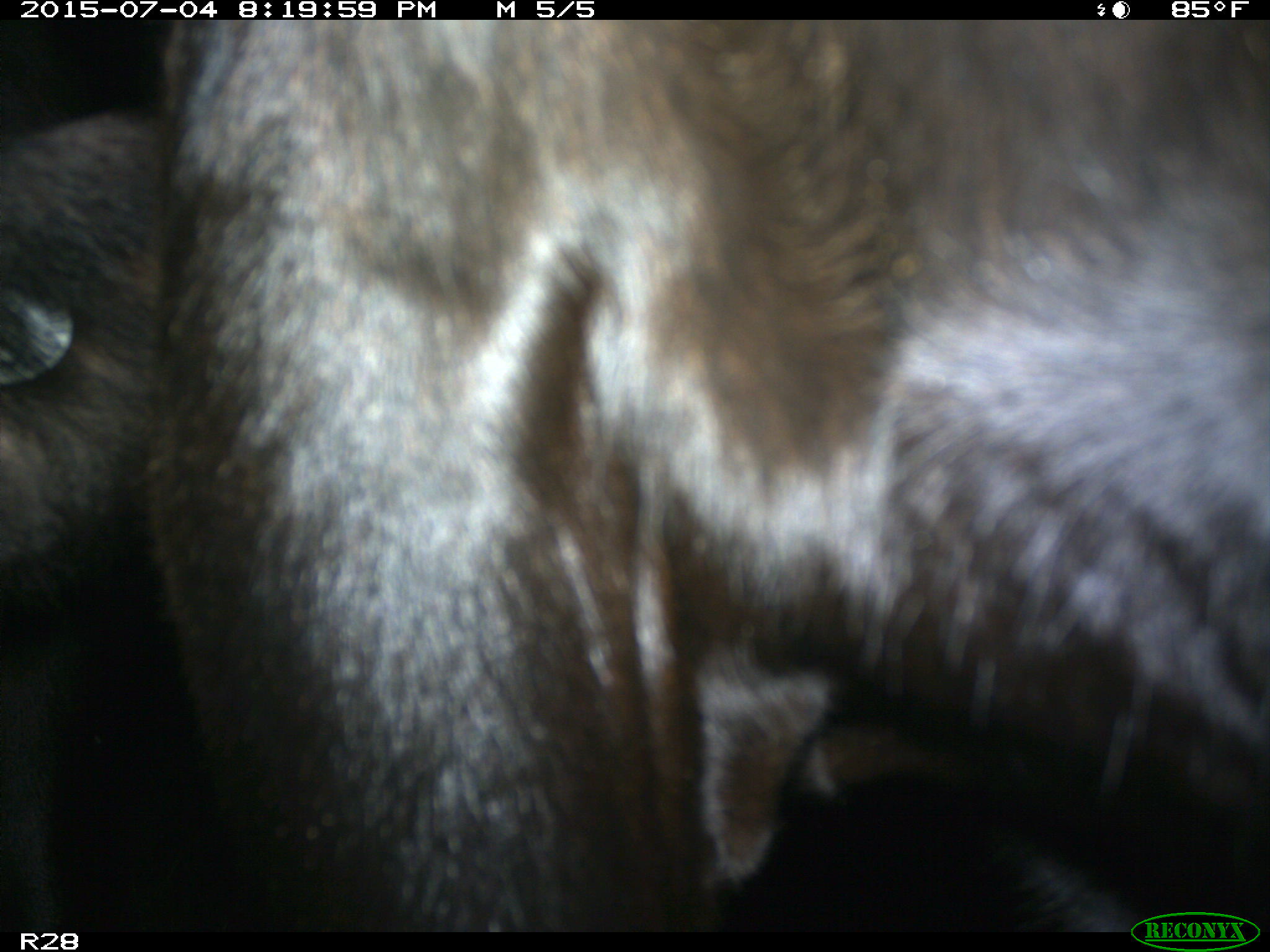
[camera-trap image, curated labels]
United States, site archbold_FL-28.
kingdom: Animalia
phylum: Chordata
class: Mammalia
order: Artiodactyla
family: Bovidae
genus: Bos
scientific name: Bos taurus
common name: domestic cow